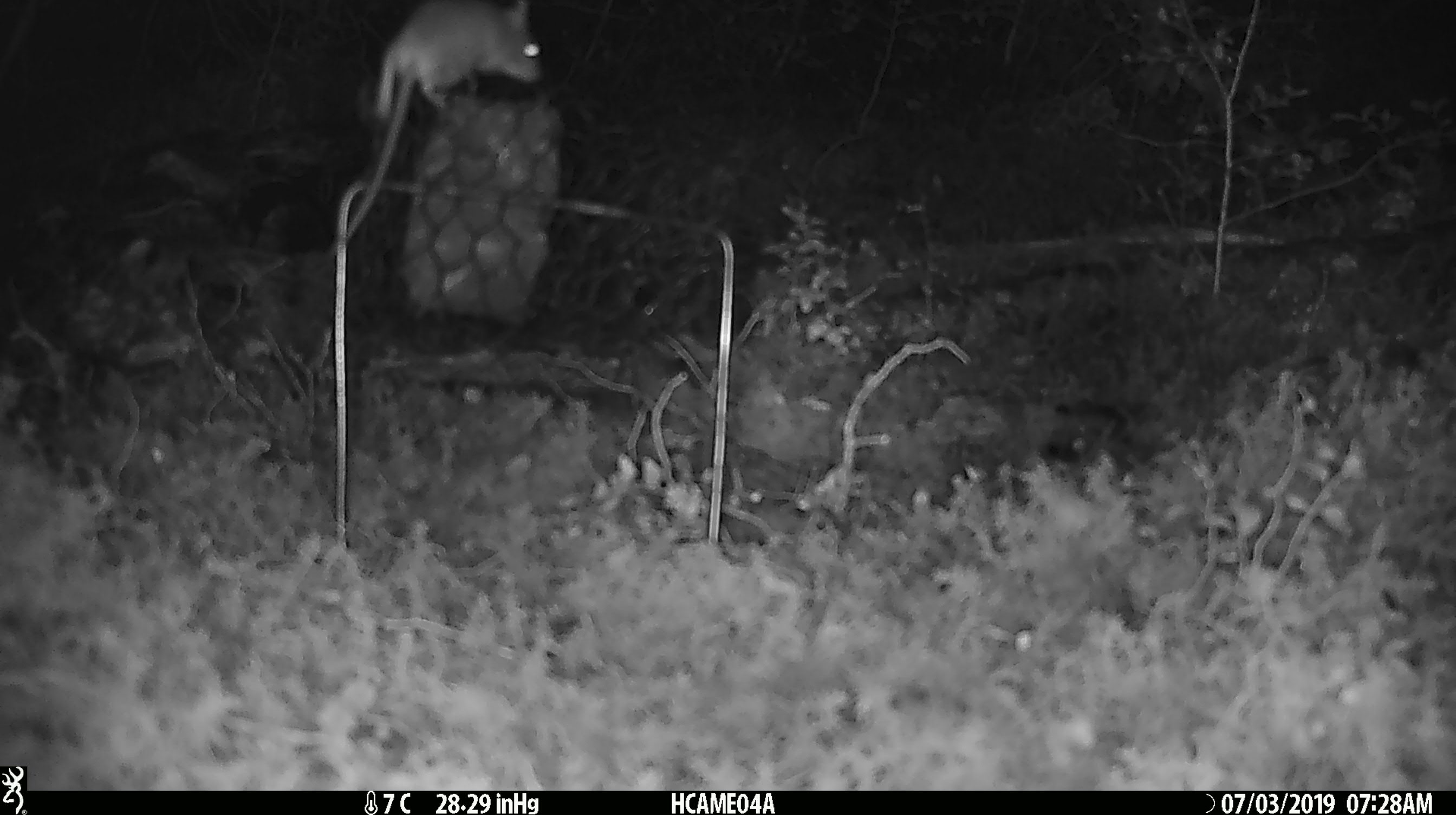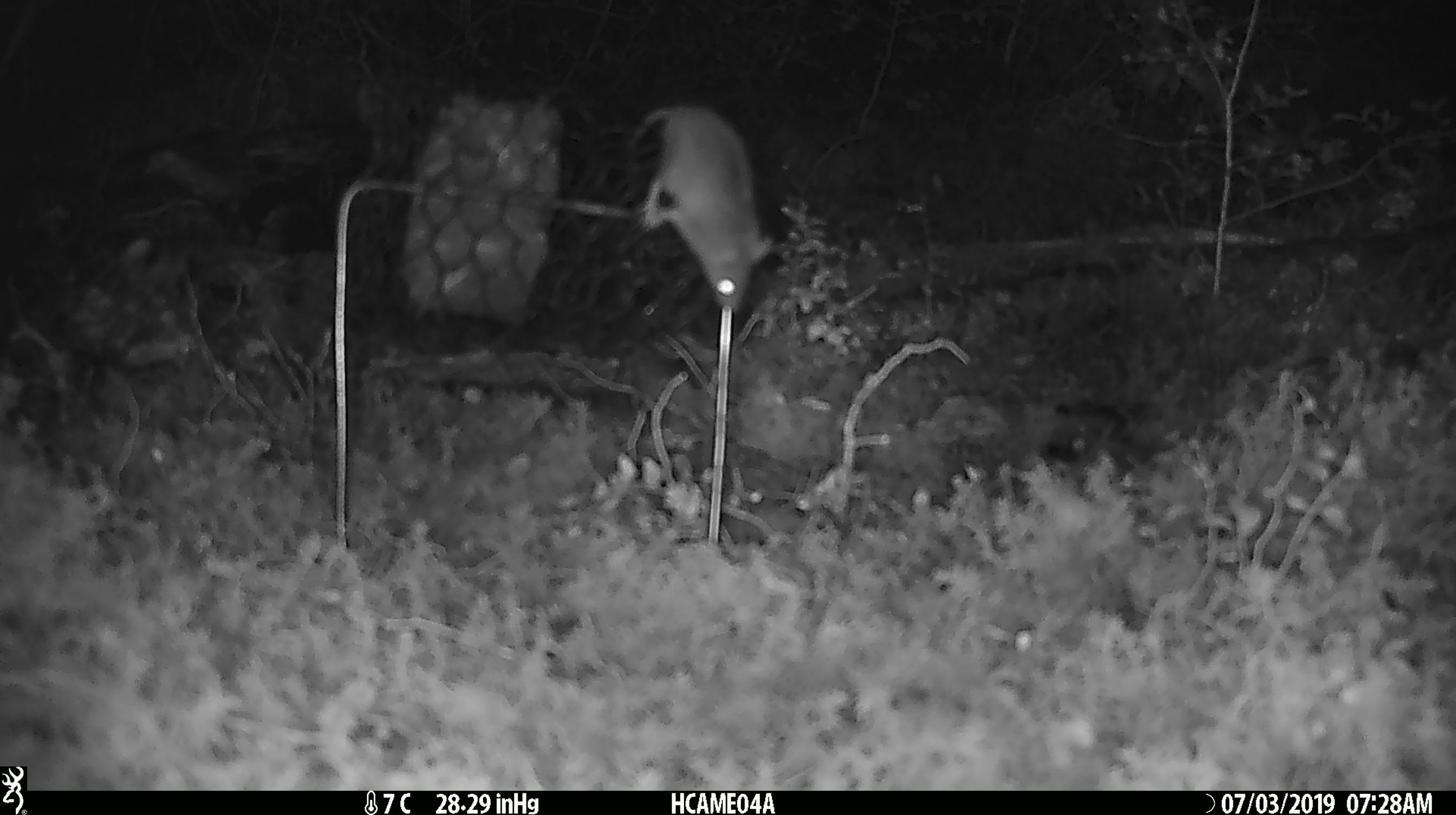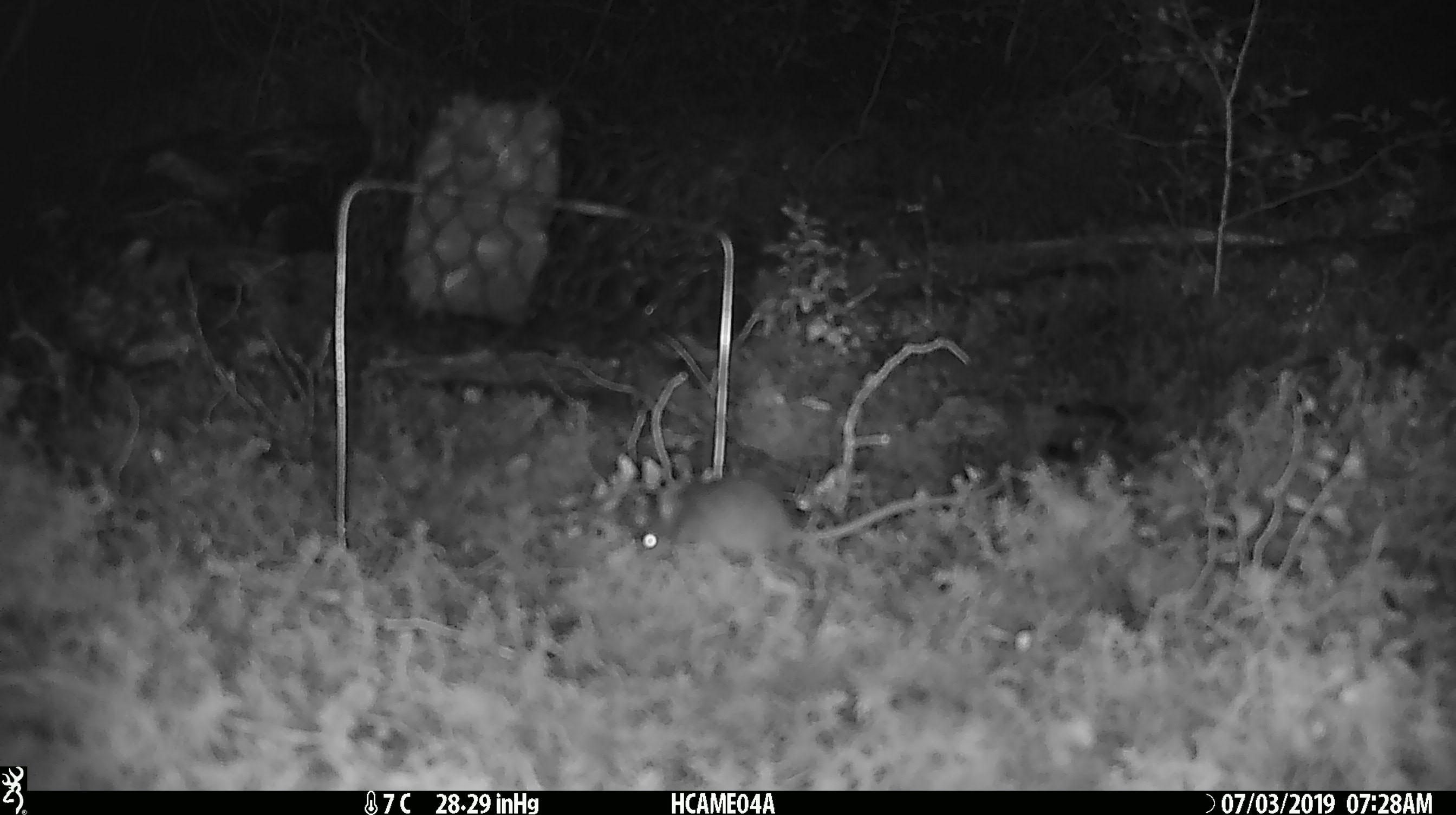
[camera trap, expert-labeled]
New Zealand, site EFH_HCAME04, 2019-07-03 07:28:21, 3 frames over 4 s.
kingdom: Animalia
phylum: Chordata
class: Mammalia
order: Rodentia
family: Muridae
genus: Mus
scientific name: Mus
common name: mouse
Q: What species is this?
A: Mouse (Mus).